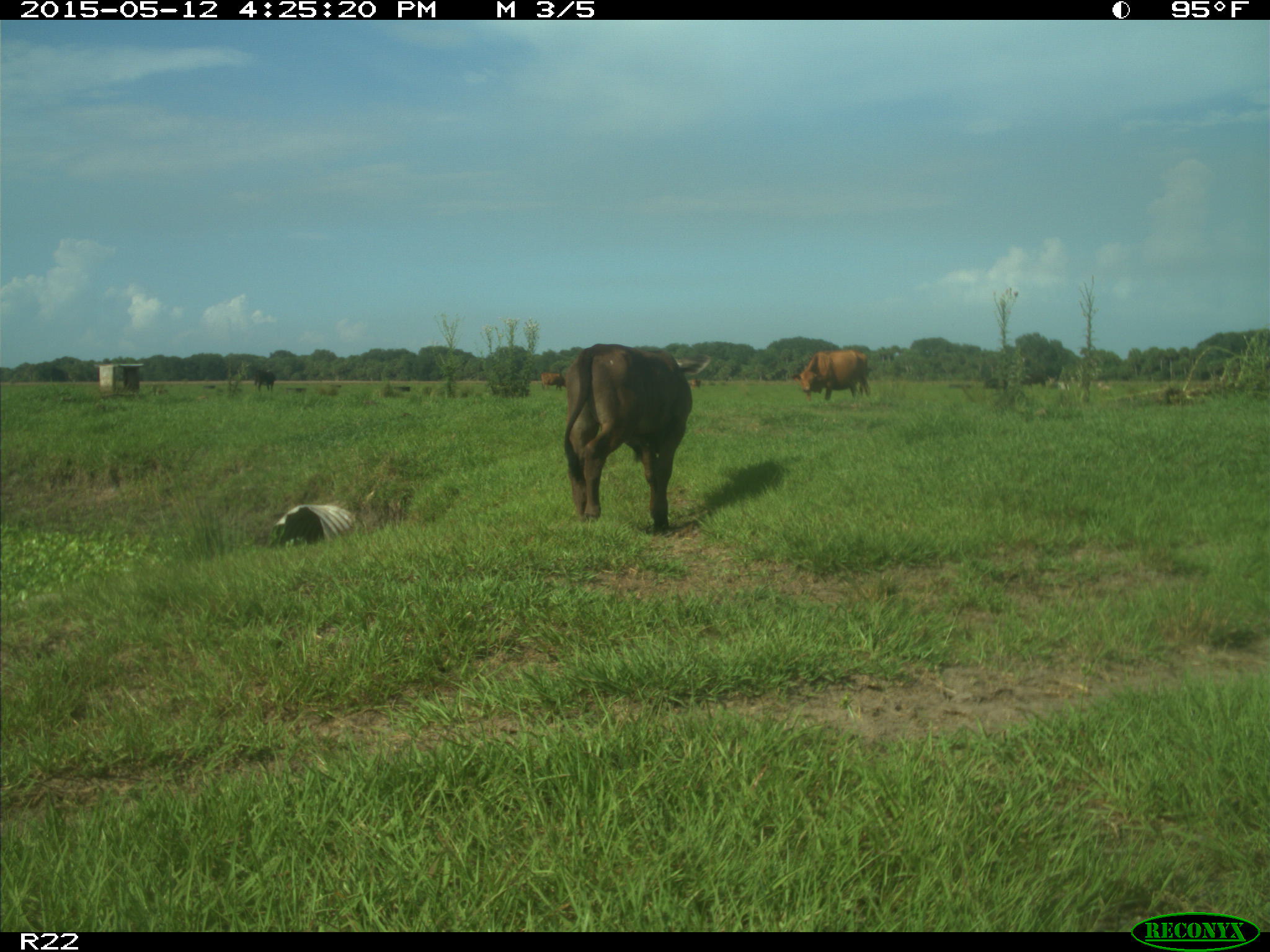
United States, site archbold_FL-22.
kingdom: Animalia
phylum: Chordata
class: Mammalia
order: Artiodactyla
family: Bovidae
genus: Bos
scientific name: Bos taurus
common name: domestic cow